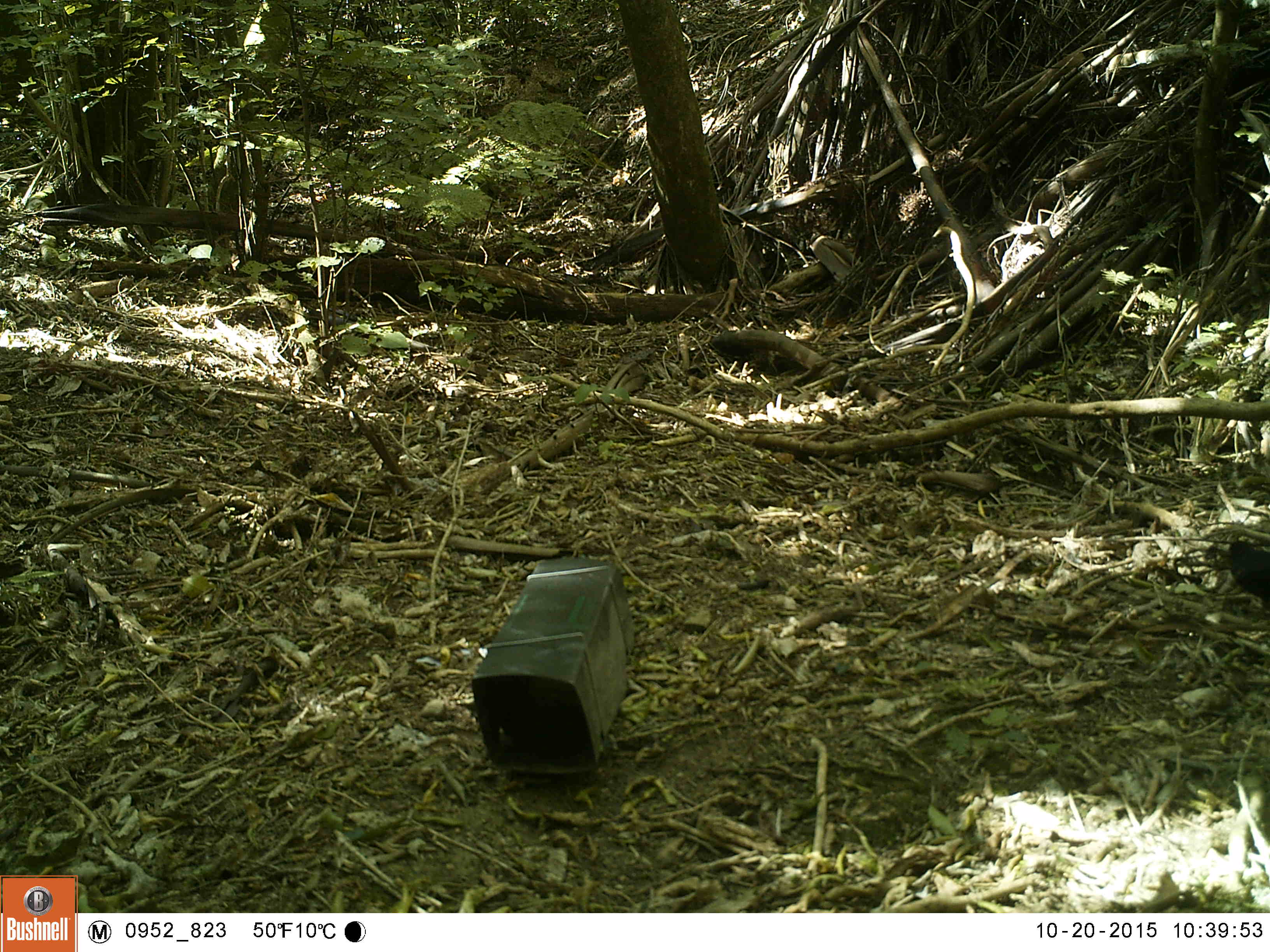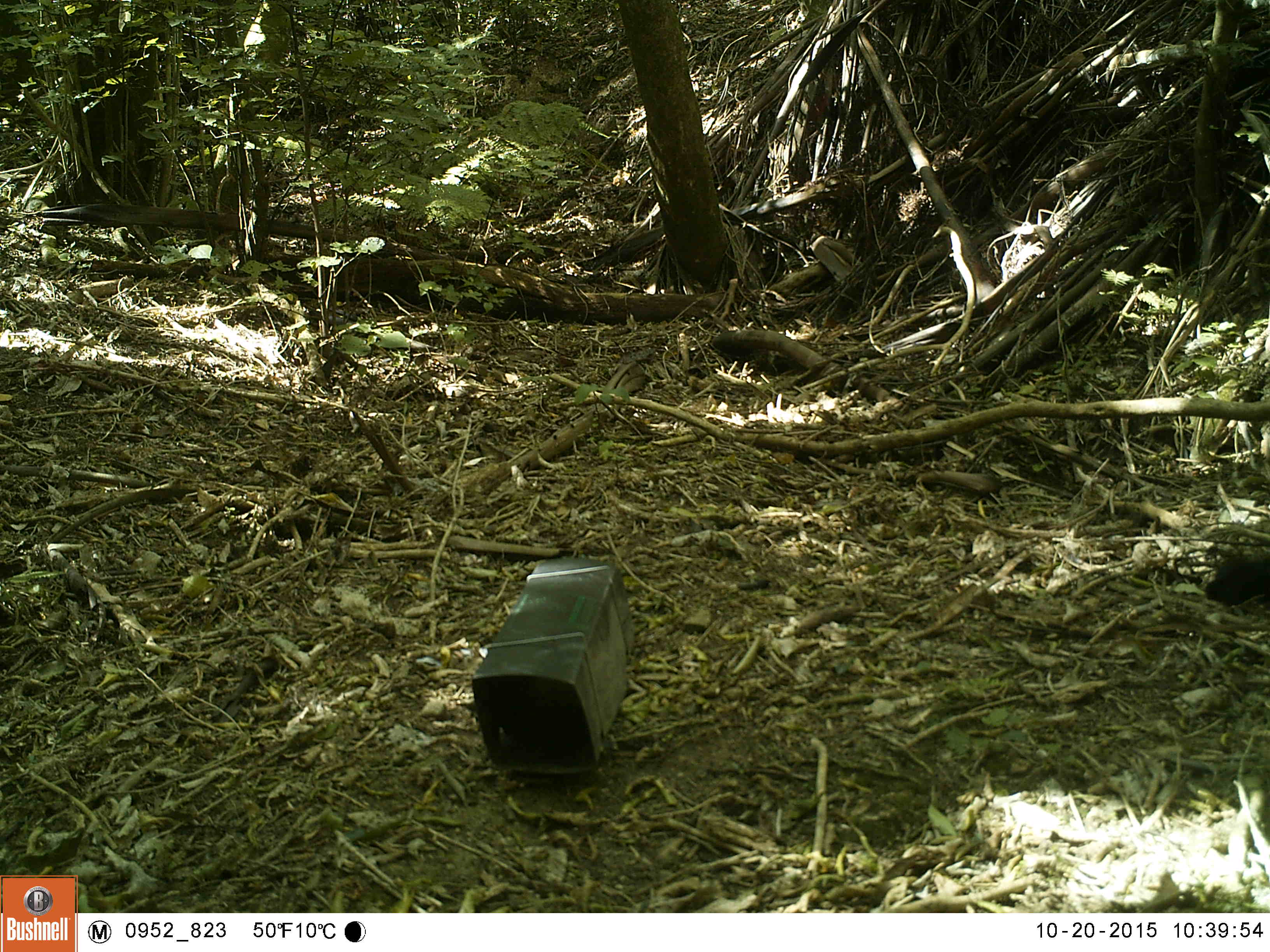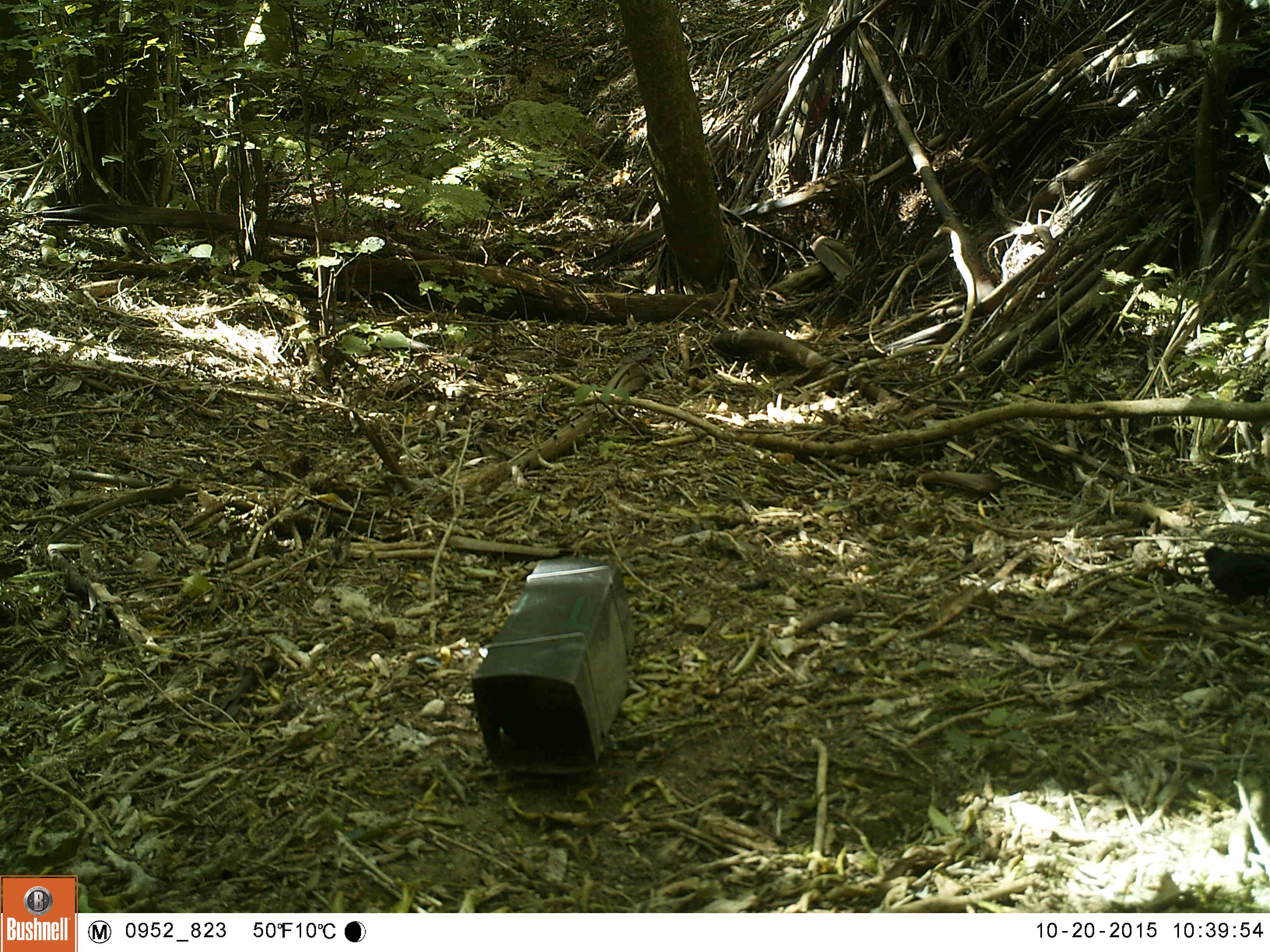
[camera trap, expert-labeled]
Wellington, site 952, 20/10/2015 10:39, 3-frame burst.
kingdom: Animalia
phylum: Chordata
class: Aves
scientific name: Aves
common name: bird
Bird (Aves).